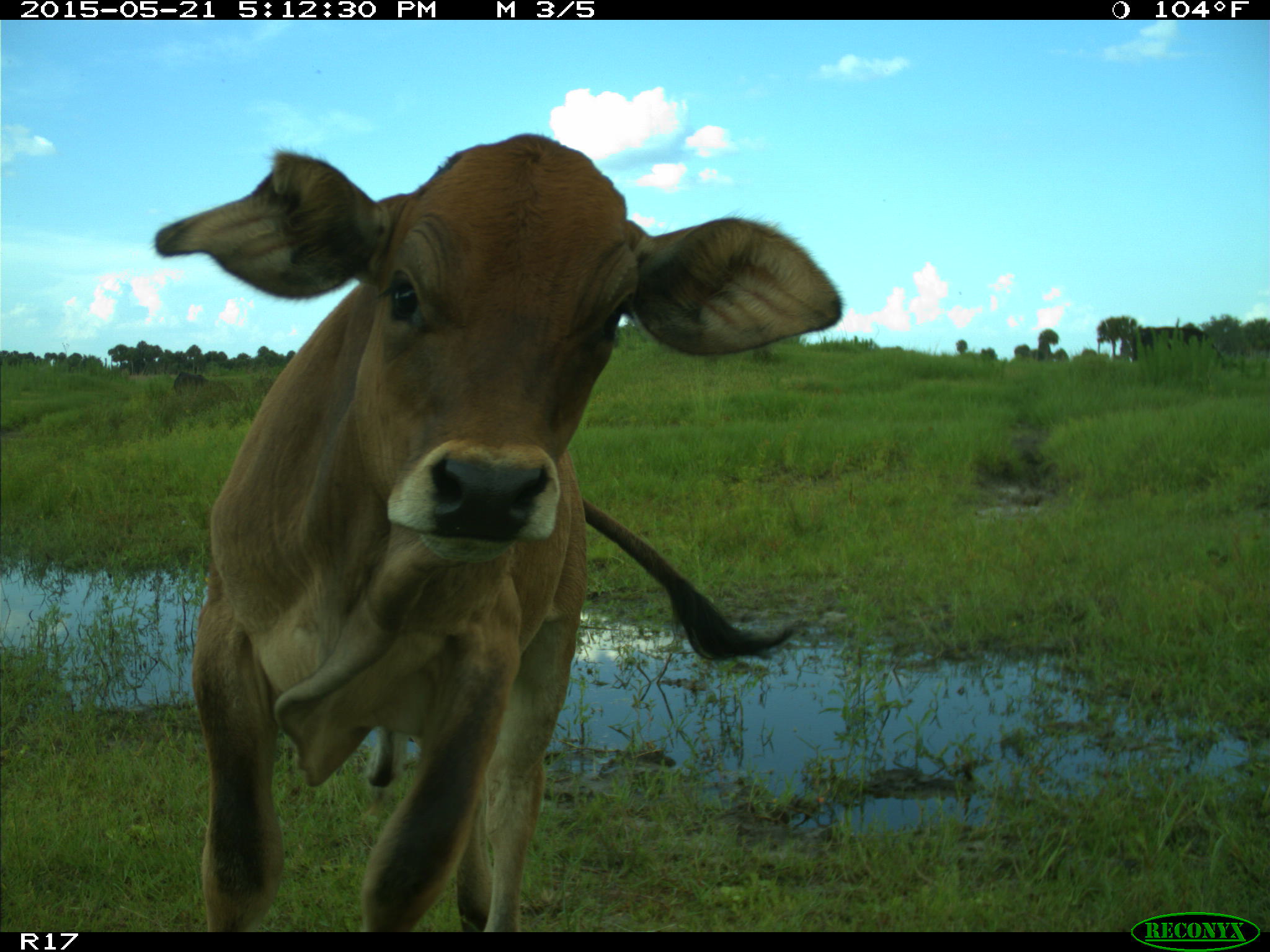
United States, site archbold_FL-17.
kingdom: Animalia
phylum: Chordata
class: Mammalia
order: Artiodactyla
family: Bovidae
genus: Bos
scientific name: Bos taurus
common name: domestic cow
Bos taurus (domestic cow).